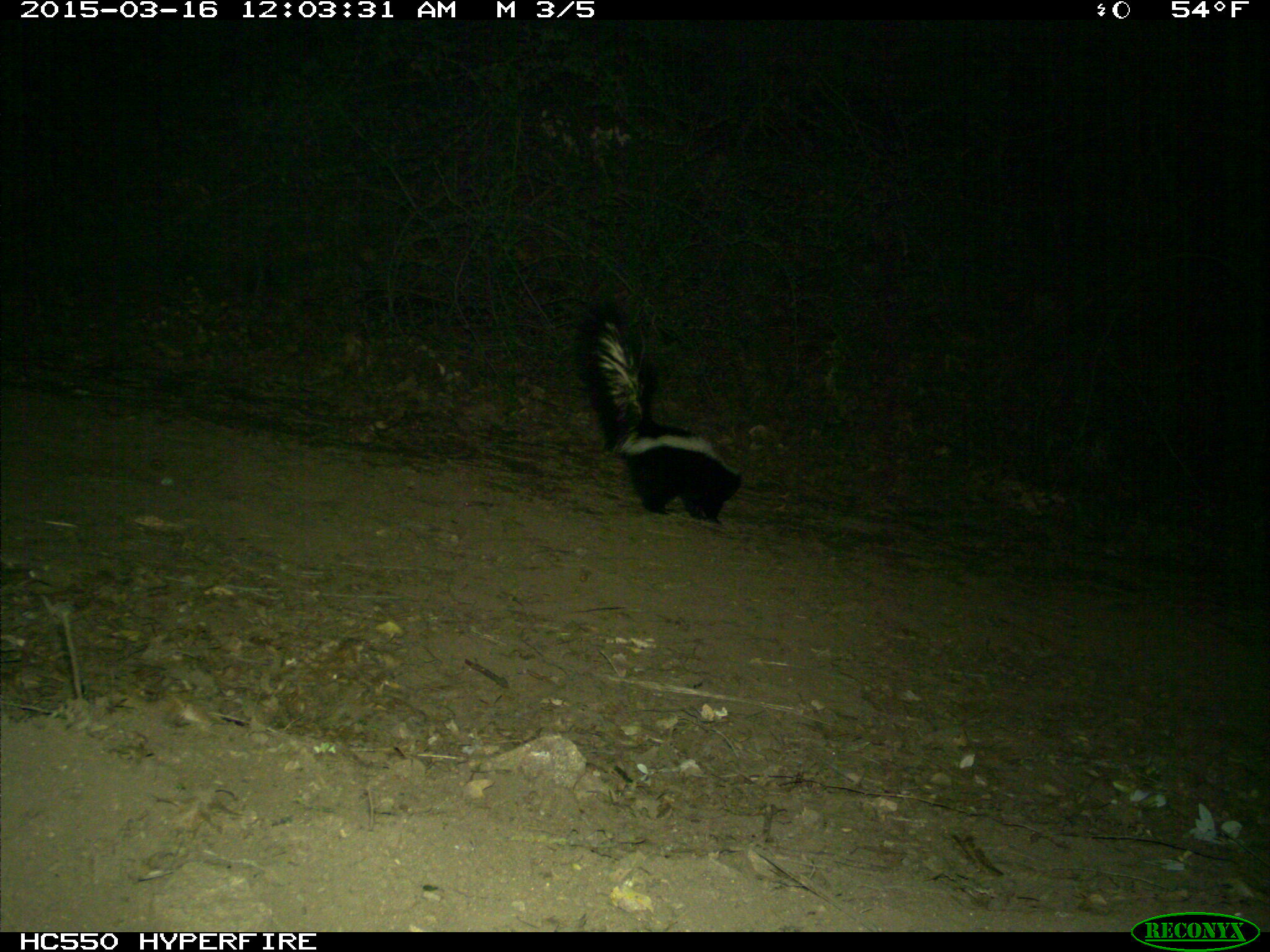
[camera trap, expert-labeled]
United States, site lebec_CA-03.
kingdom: Animalia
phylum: Chordata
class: Mammalia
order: Carnivora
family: Mephitidae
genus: Mephitis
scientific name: Mephitis mephitis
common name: striped skunk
Mephitis mephitis (striped skunk).